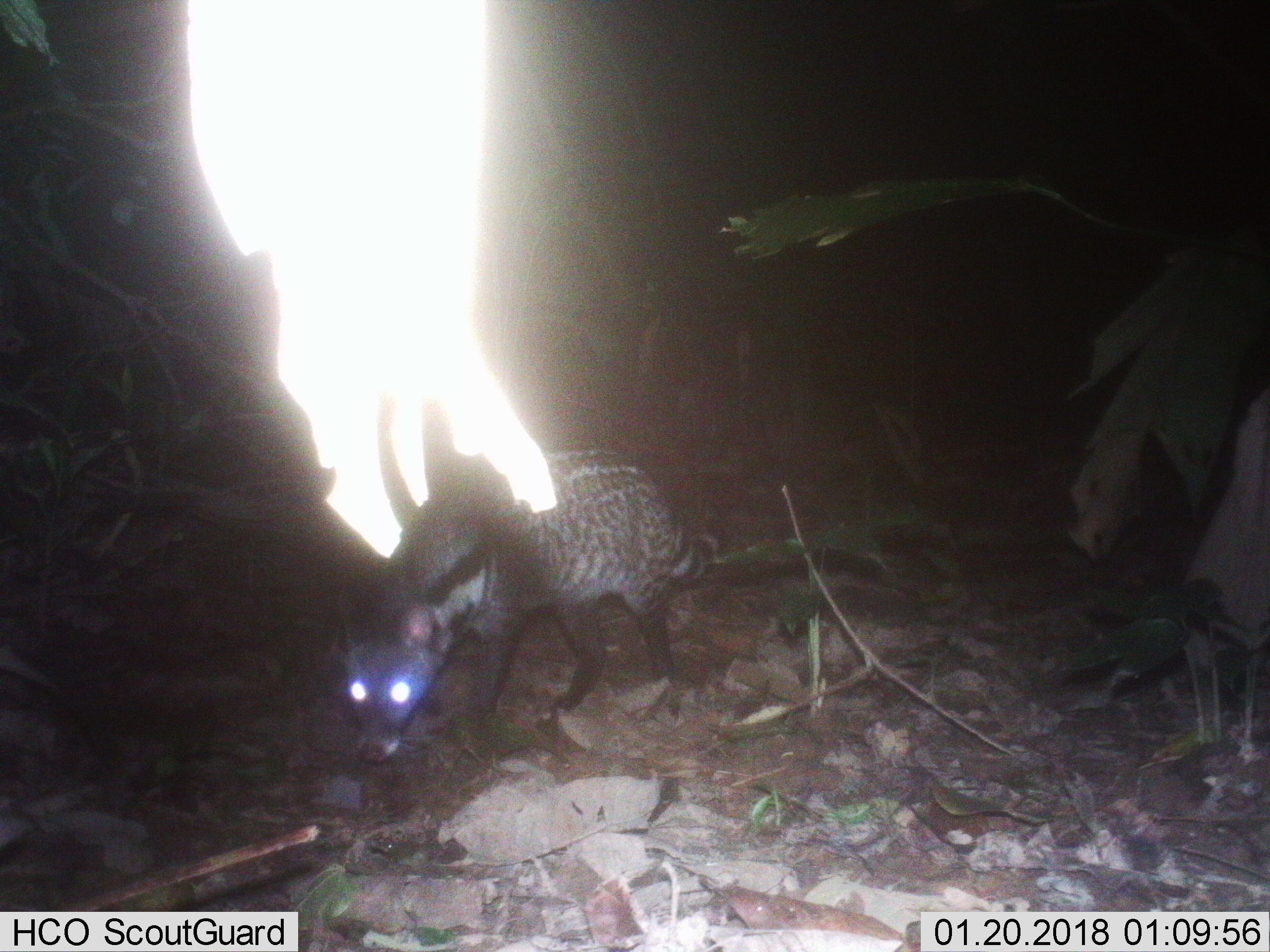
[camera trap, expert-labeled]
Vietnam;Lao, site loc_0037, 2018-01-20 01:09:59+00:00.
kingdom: Animalia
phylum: Chordata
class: Mammalia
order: Carnivora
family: Viverridae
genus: Viverra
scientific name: Viverra zibetha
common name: large indian civet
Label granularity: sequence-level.